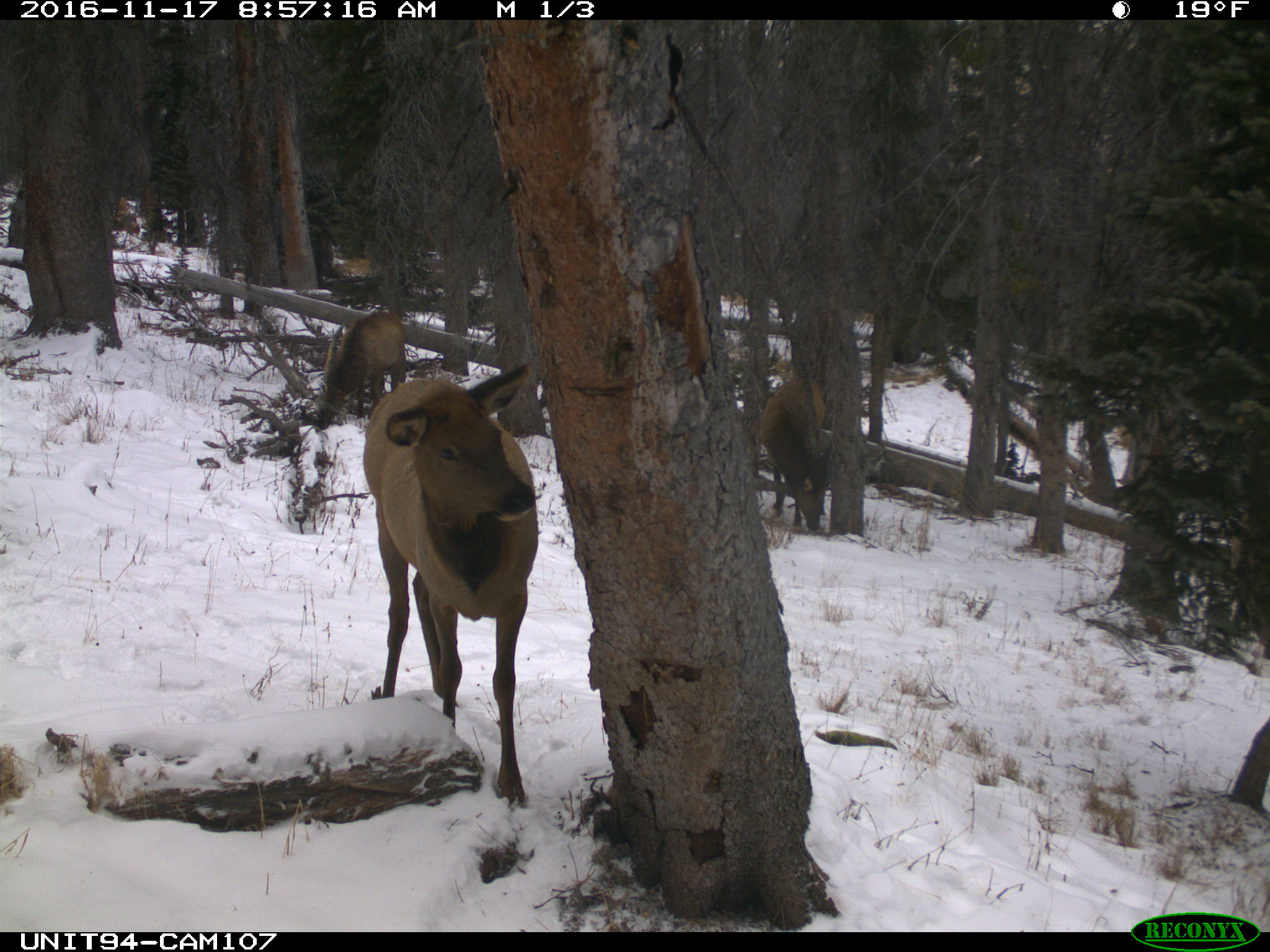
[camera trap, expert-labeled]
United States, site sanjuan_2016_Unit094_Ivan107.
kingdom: Animalia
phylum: Chordata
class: Mammalia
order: Artiodactyla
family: Cervidae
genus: Cervus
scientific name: Cervus elaphus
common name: red deer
Cervus elaphus (red deer).